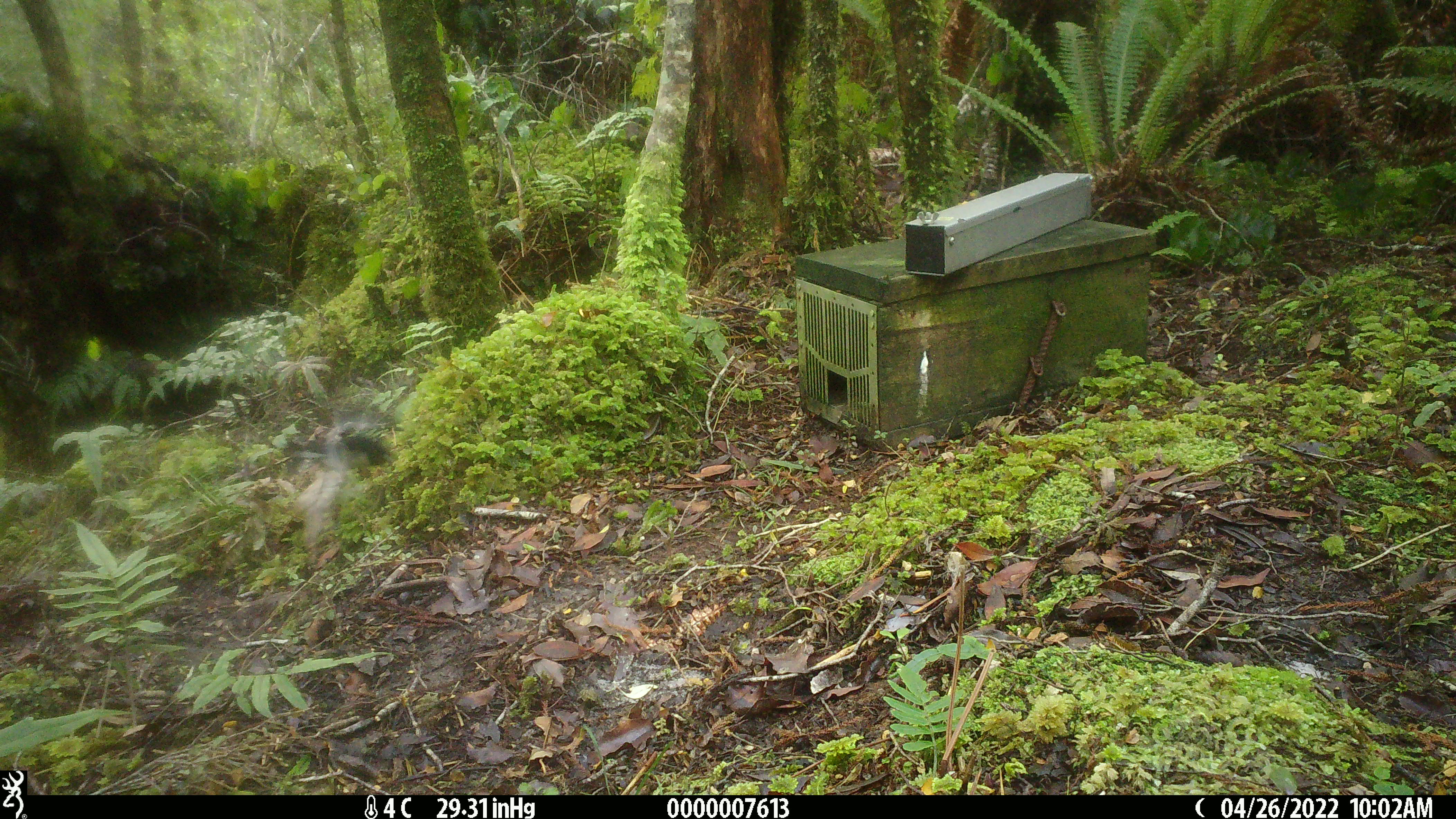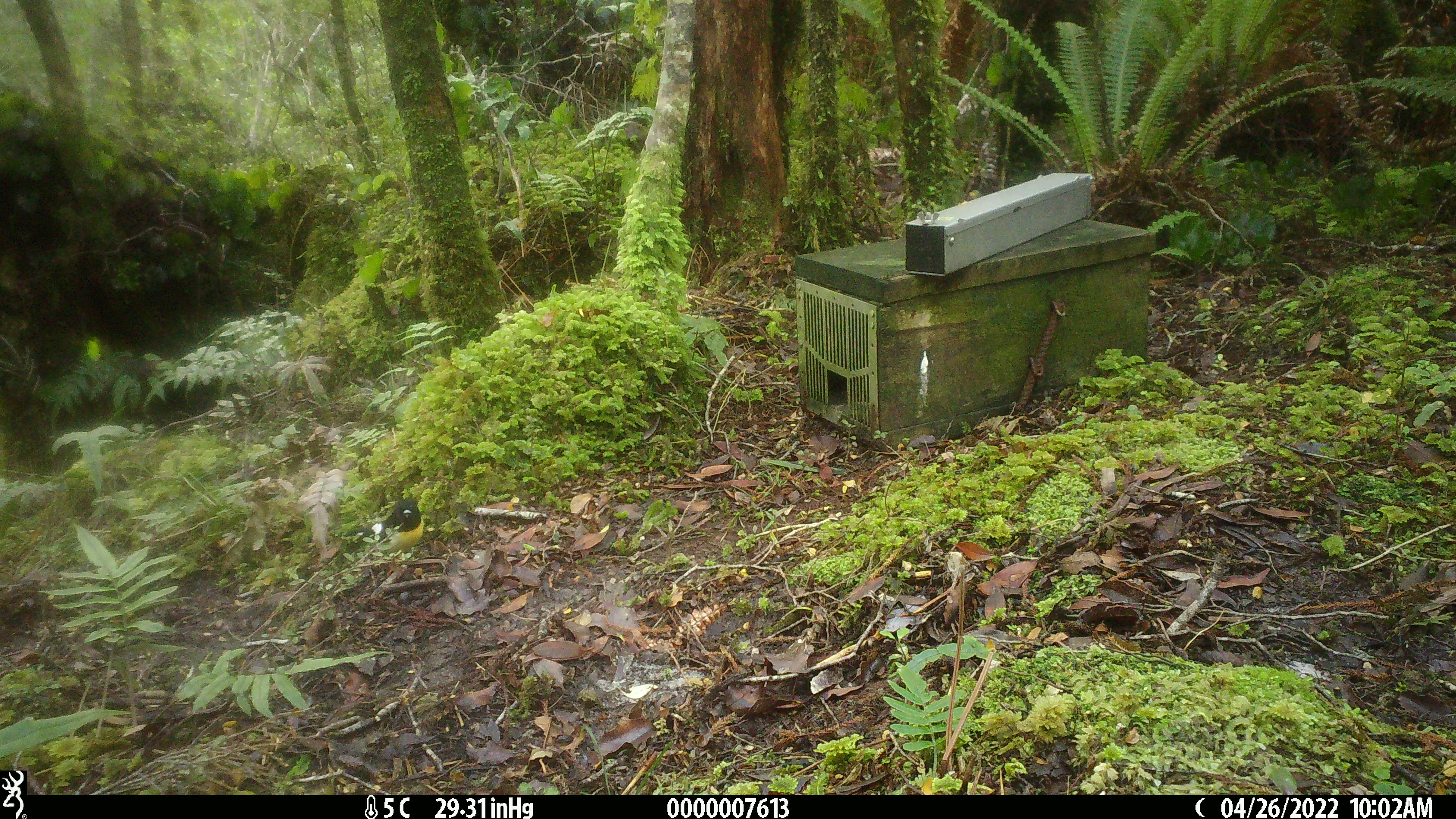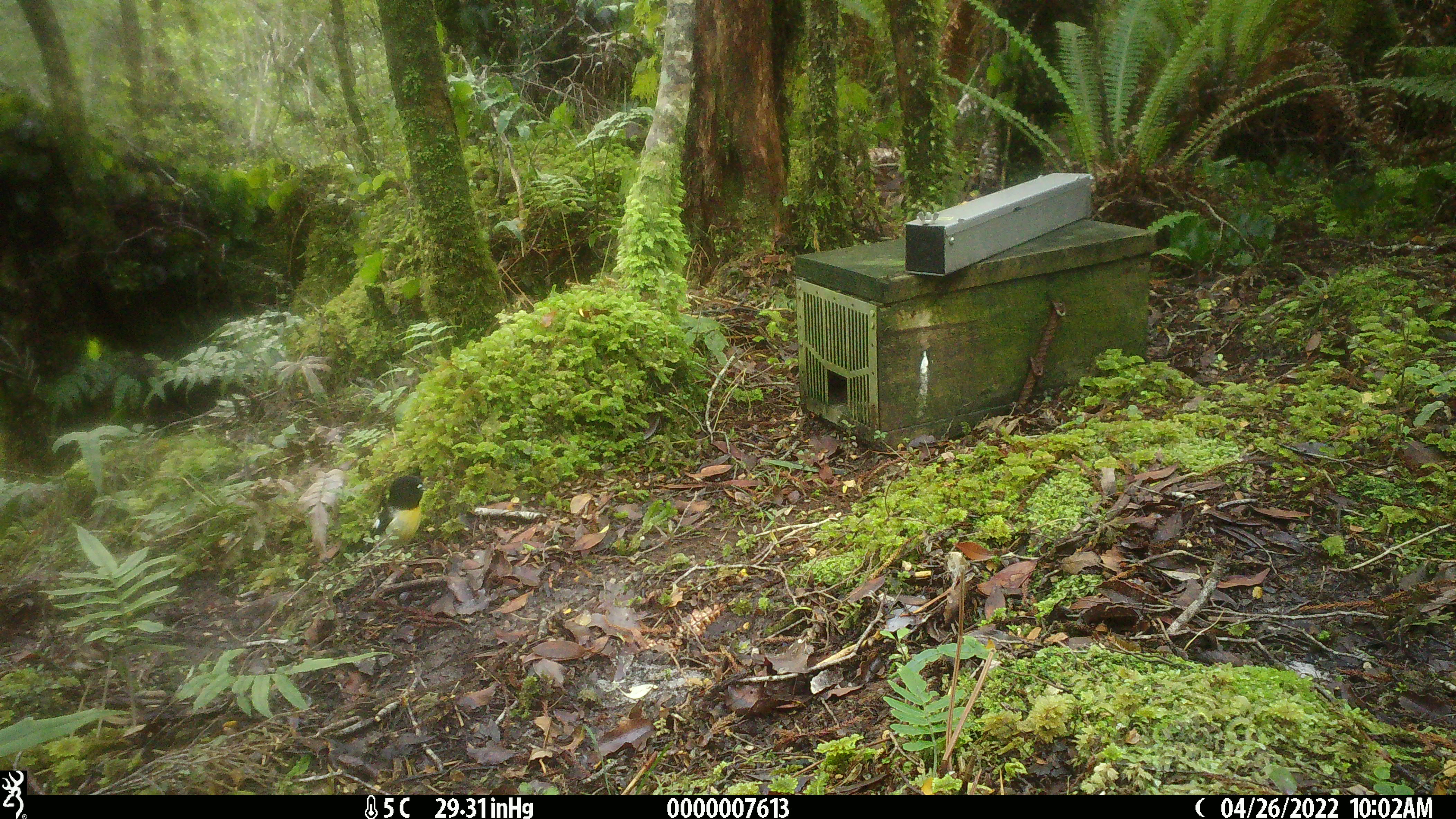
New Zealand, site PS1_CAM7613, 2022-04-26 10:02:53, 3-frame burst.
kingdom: Animalia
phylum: Chordata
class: Aves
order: Passeriformes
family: Petroicidae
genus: Petroica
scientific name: Petroica macrocephala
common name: tomtit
Tomtit (Petroica macrocephala).